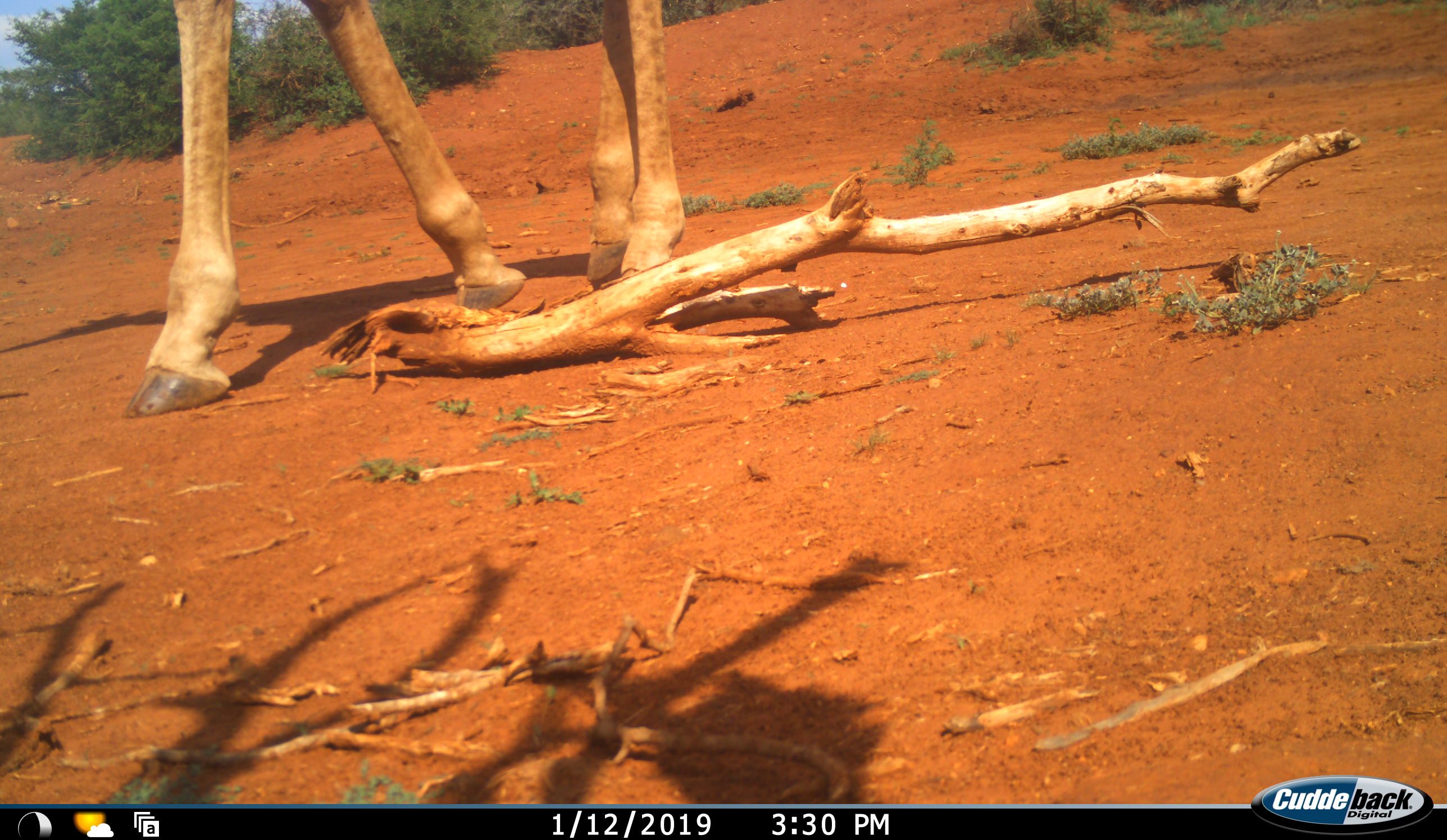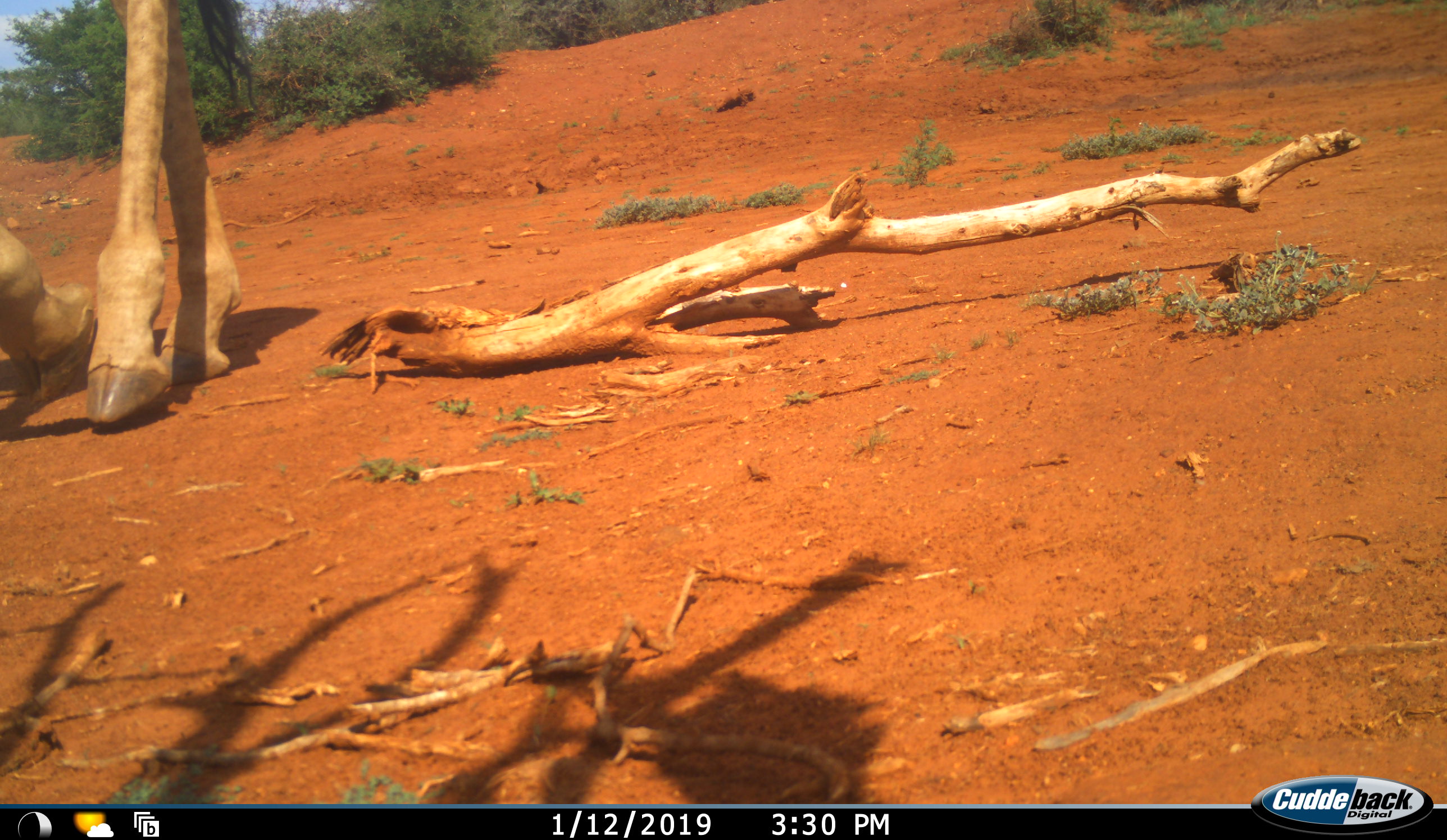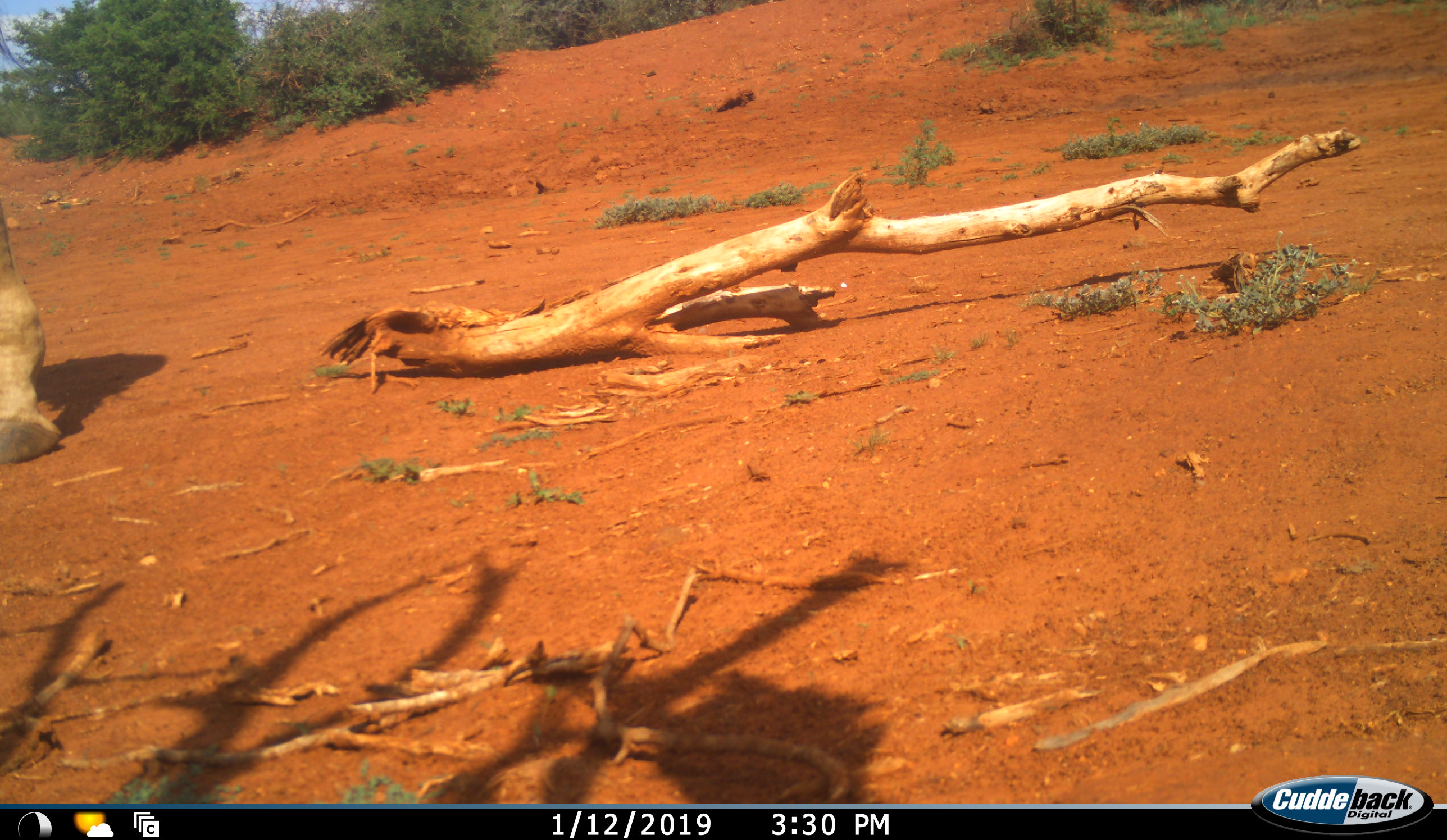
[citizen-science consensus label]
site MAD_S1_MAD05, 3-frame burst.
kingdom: Animalia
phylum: Chordata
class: Mammalia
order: Artiodactyla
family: Giraffidae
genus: Giraffa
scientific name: Giraffa camelopardalis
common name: giraffe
Giraffe (Giraffa camelopardalis), count 1. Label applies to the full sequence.